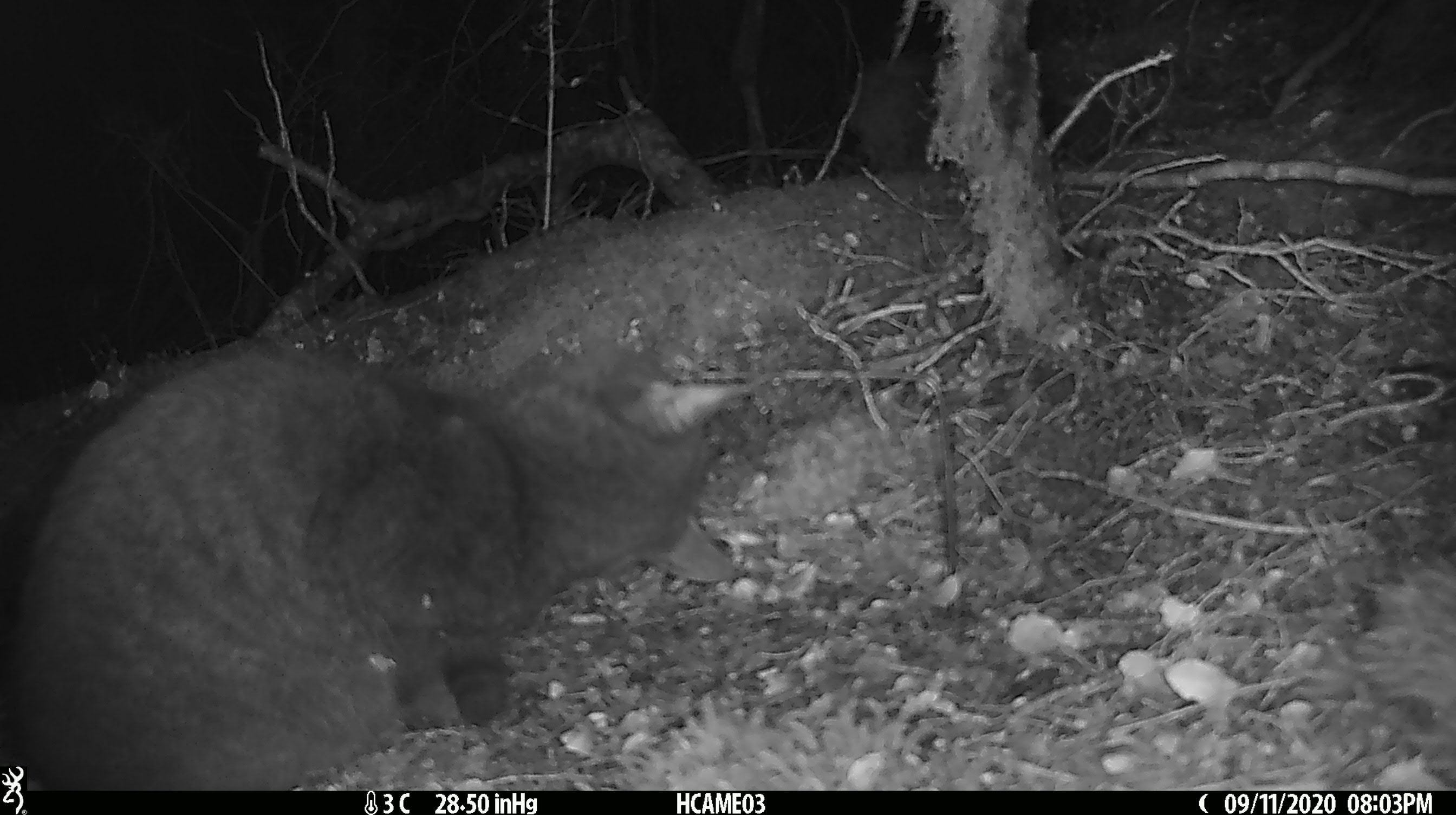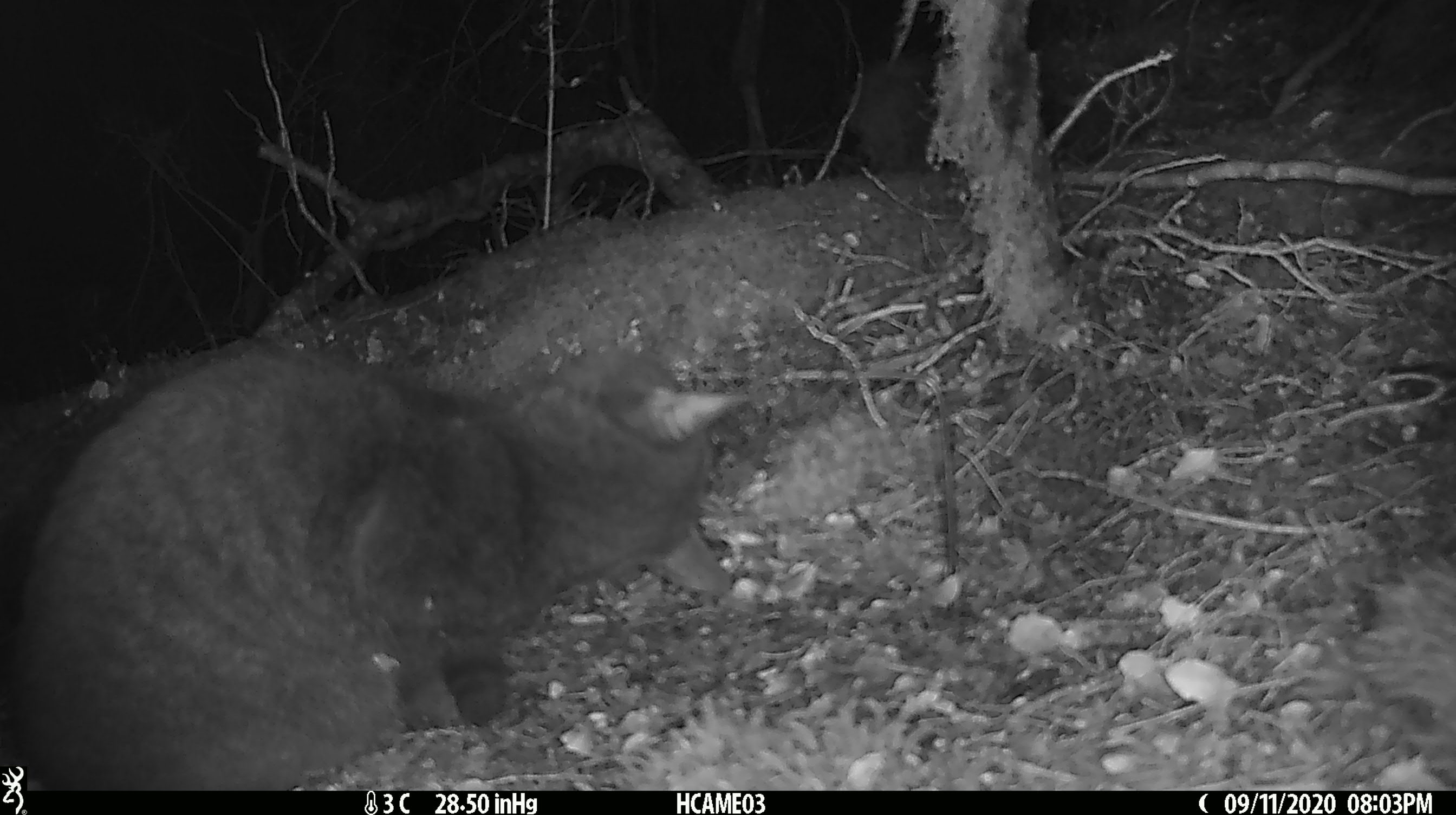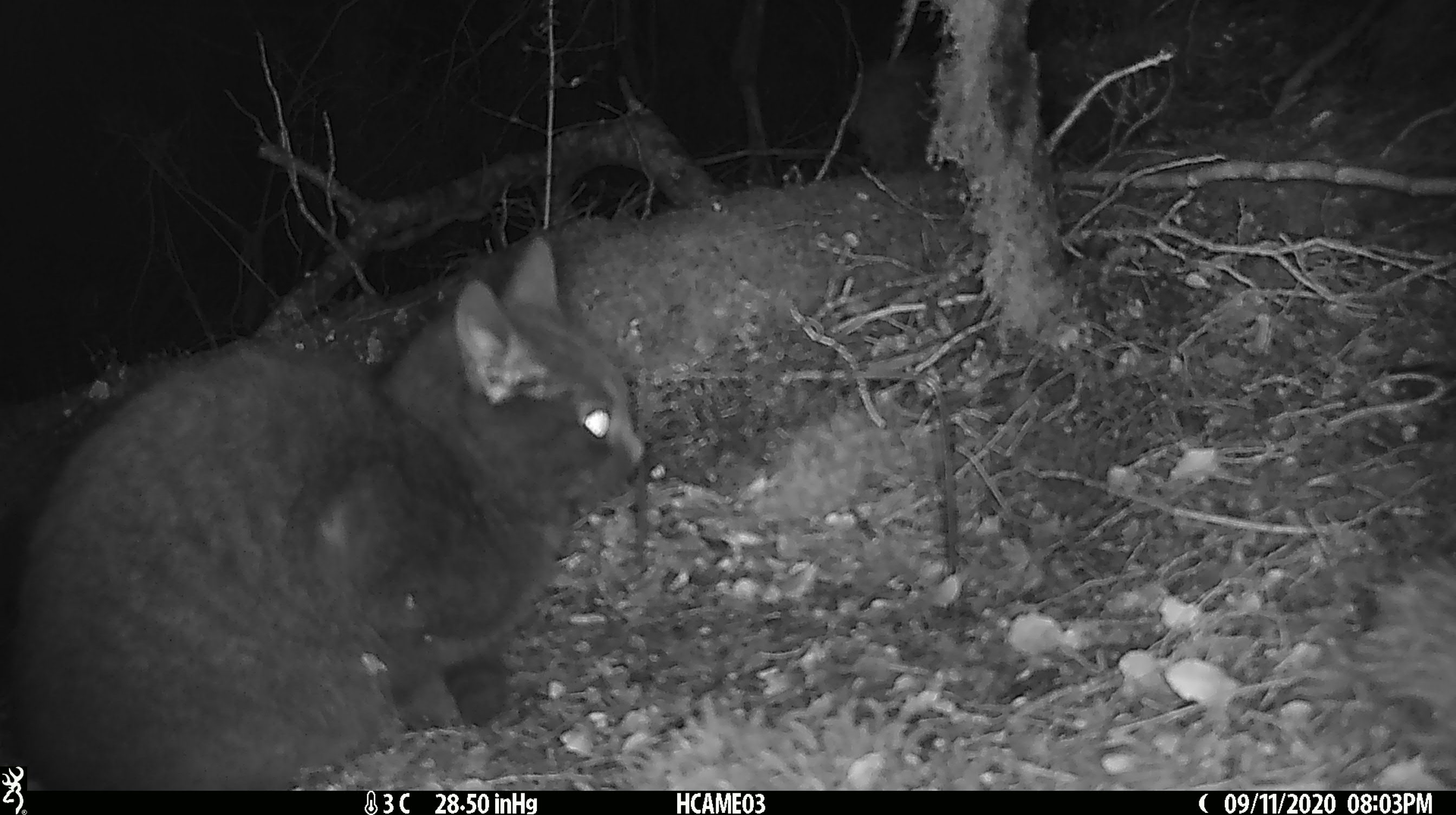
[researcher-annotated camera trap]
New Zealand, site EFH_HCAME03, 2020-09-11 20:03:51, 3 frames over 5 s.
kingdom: Animalia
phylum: Chordata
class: Mammalia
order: Carnivora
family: Felidae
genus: Felis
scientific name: Felis catus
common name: domestic cat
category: cat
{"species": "cat (domestic cat) (Felis catus)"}